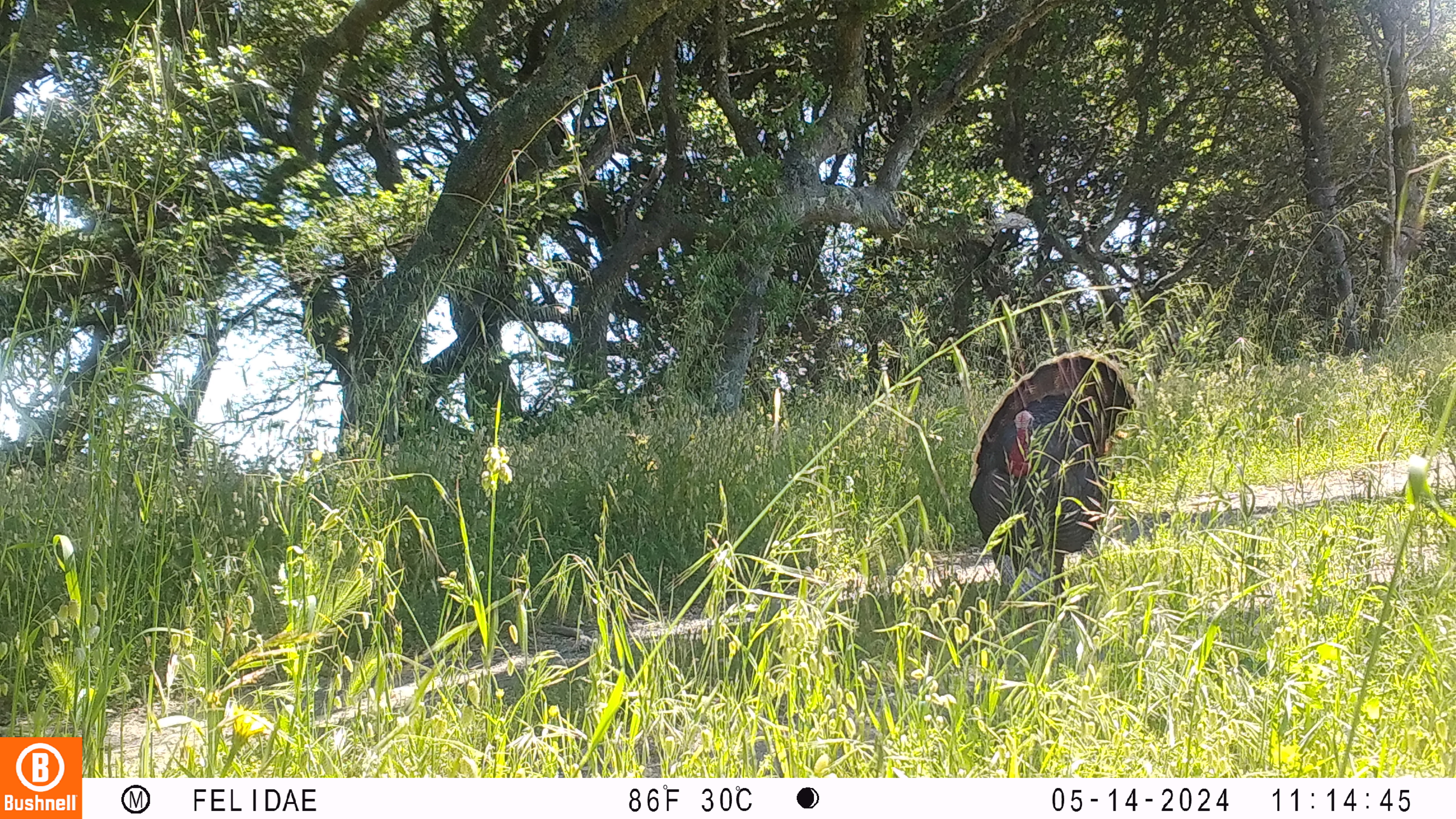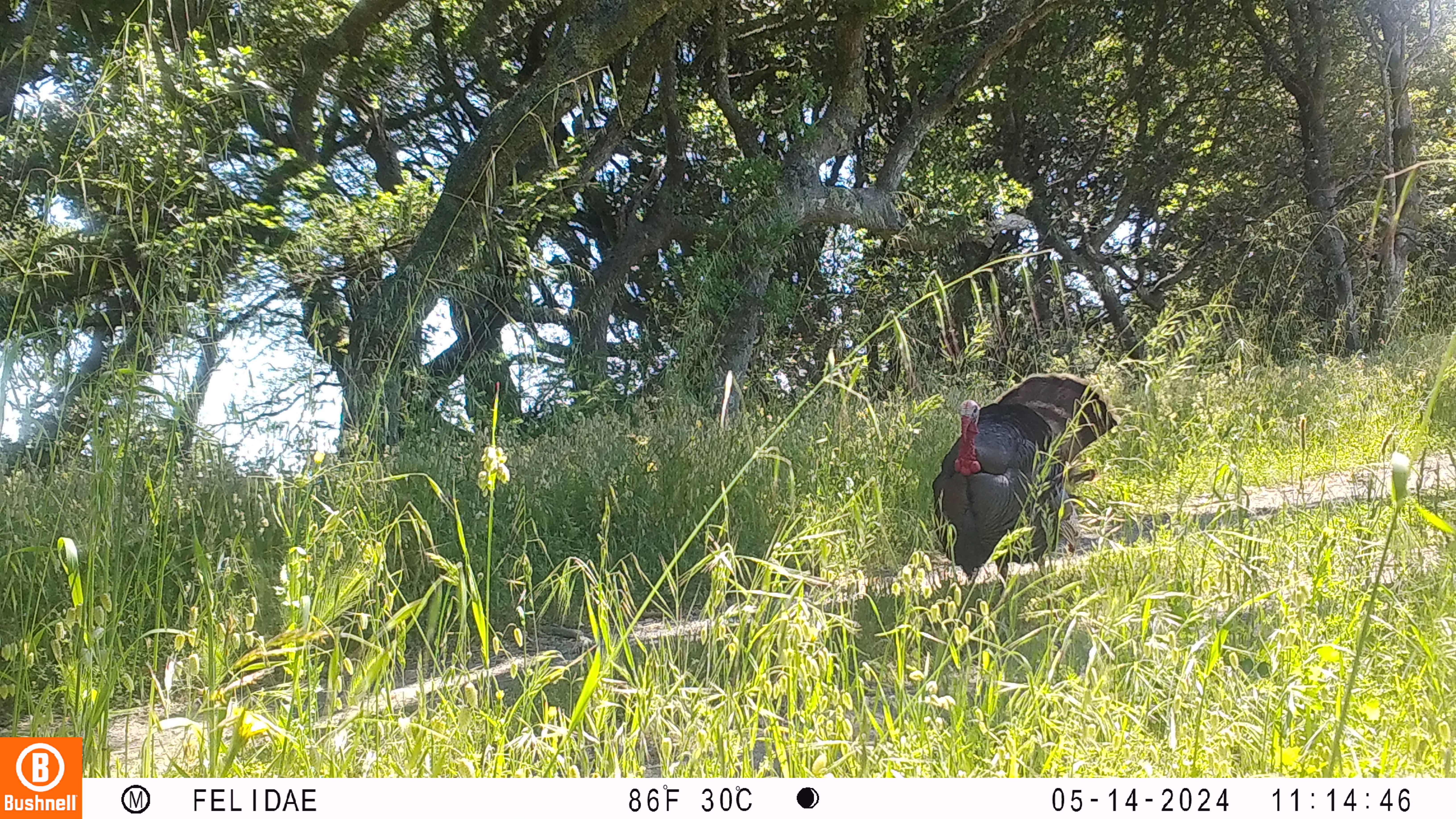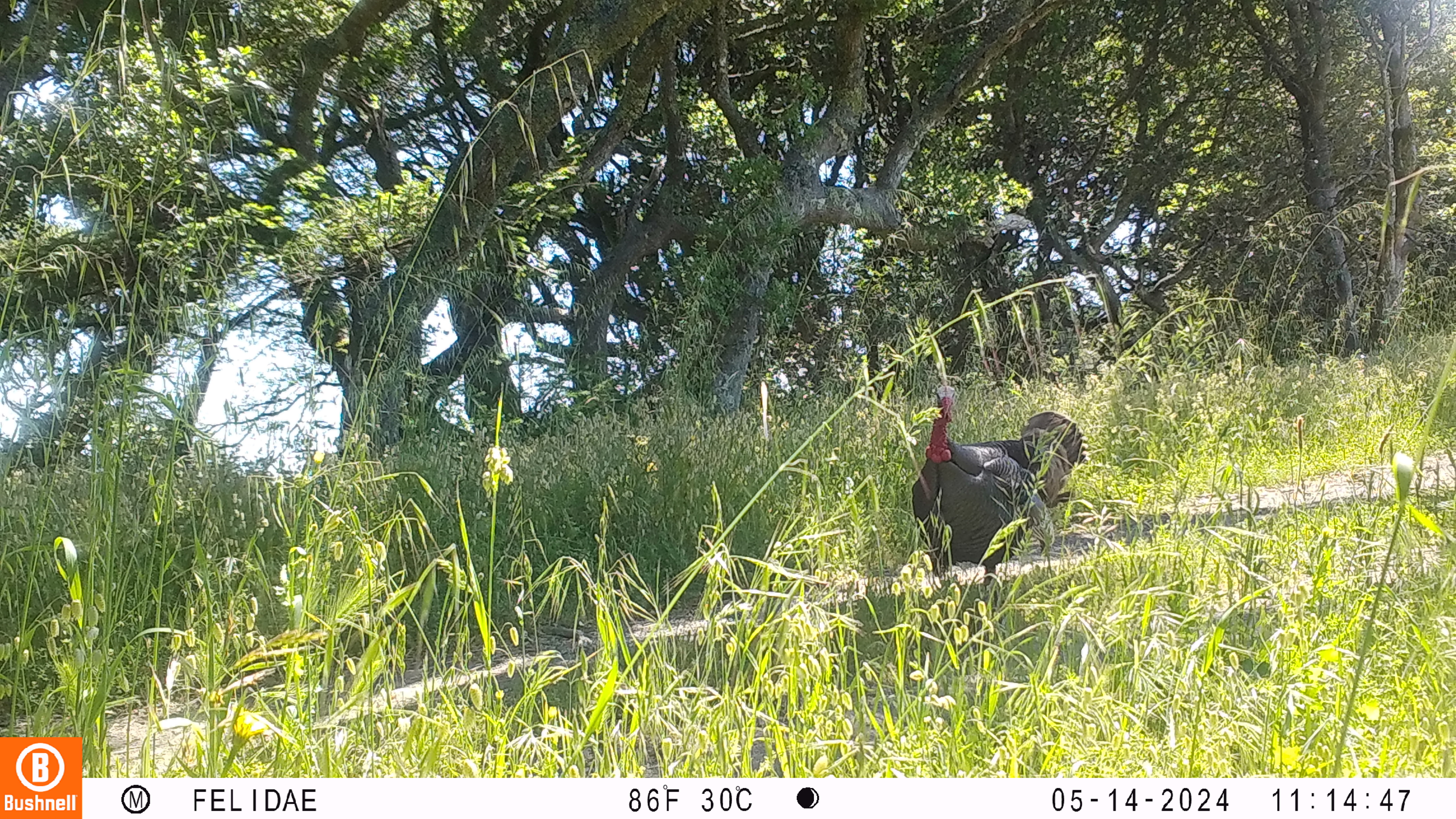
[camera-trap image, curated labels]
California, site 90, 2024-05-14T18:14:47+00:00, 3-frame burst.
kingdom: Animalia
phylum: Chordata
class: Aves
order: Galliformes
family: Phasianidae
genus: Meleagris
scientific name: Meleagris gallopavo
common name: turkey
Turkey (Meleagris gallopavo).